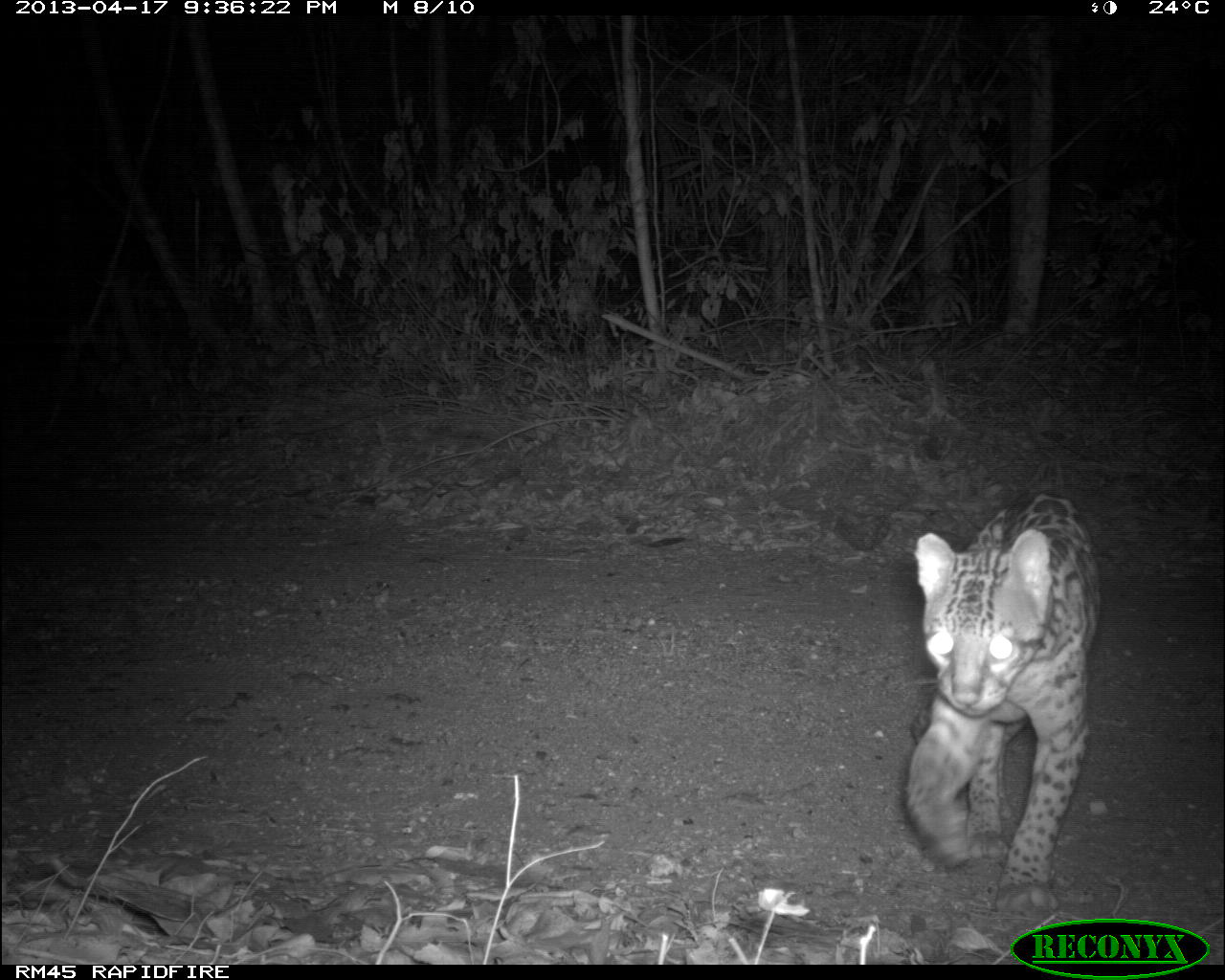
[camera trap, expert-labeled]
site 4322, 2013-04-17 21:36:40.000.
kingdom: Animalia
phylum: Chordata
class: Mammalia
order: Carnivora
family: Felidae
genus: Leopardus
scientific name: Leopardus pardalis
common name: ocelot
Leopardus pardalis (ocelot), count 1, sex male.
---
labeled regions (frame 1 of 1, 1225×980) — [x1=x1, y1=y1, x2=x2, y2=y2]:
leopardus pardalis: [x1=902, y1=490, x2=1098, y2=919]